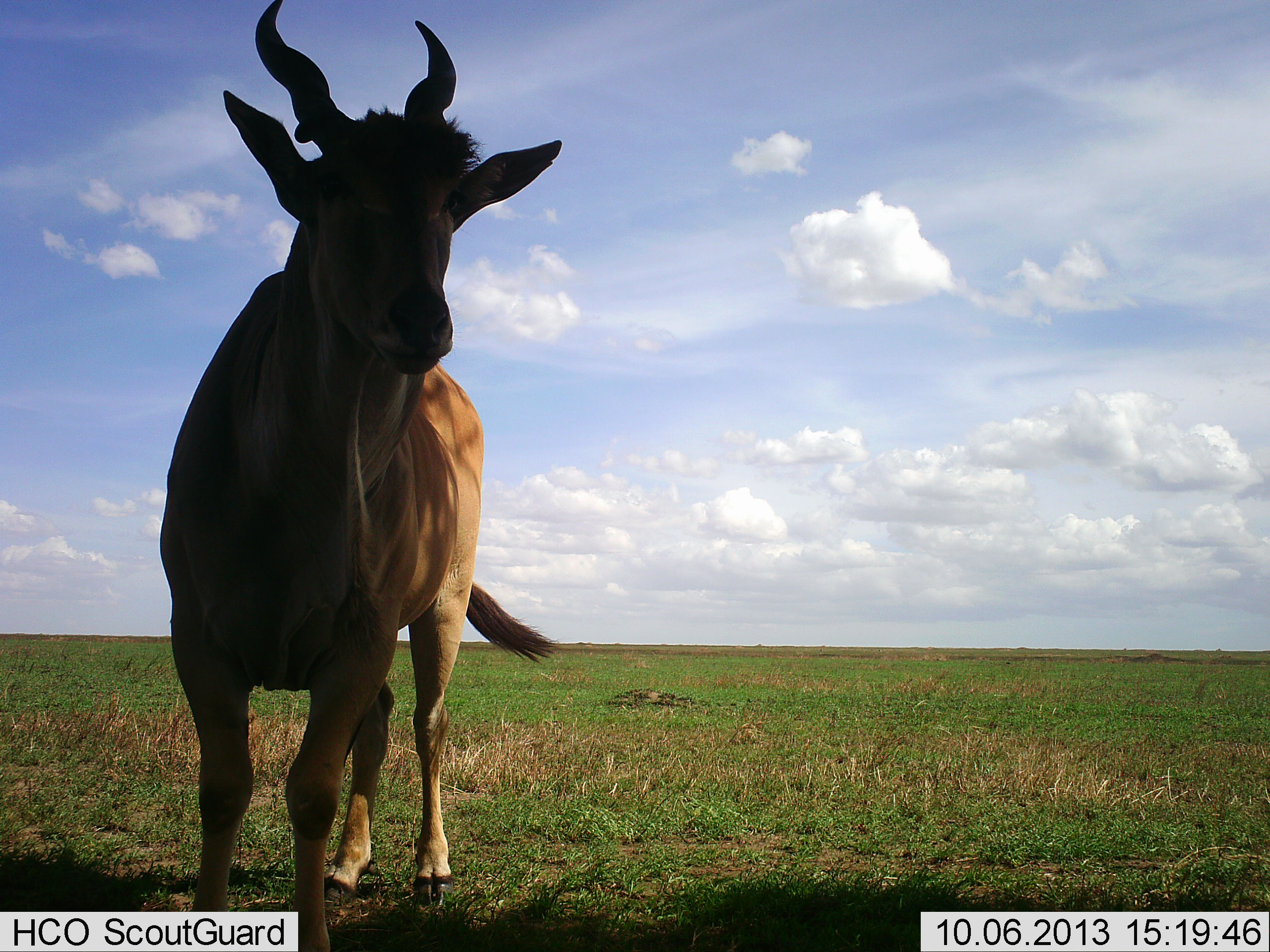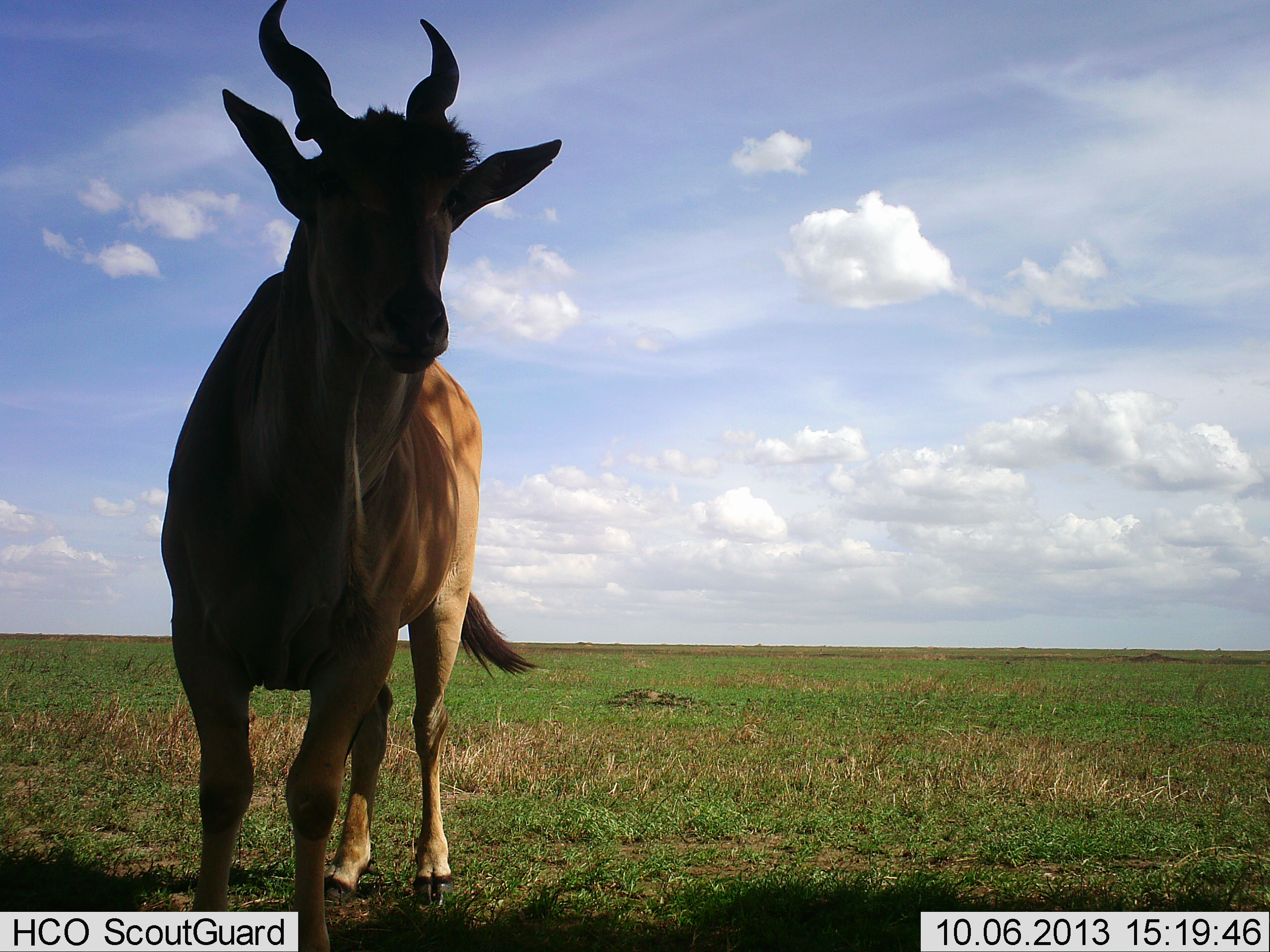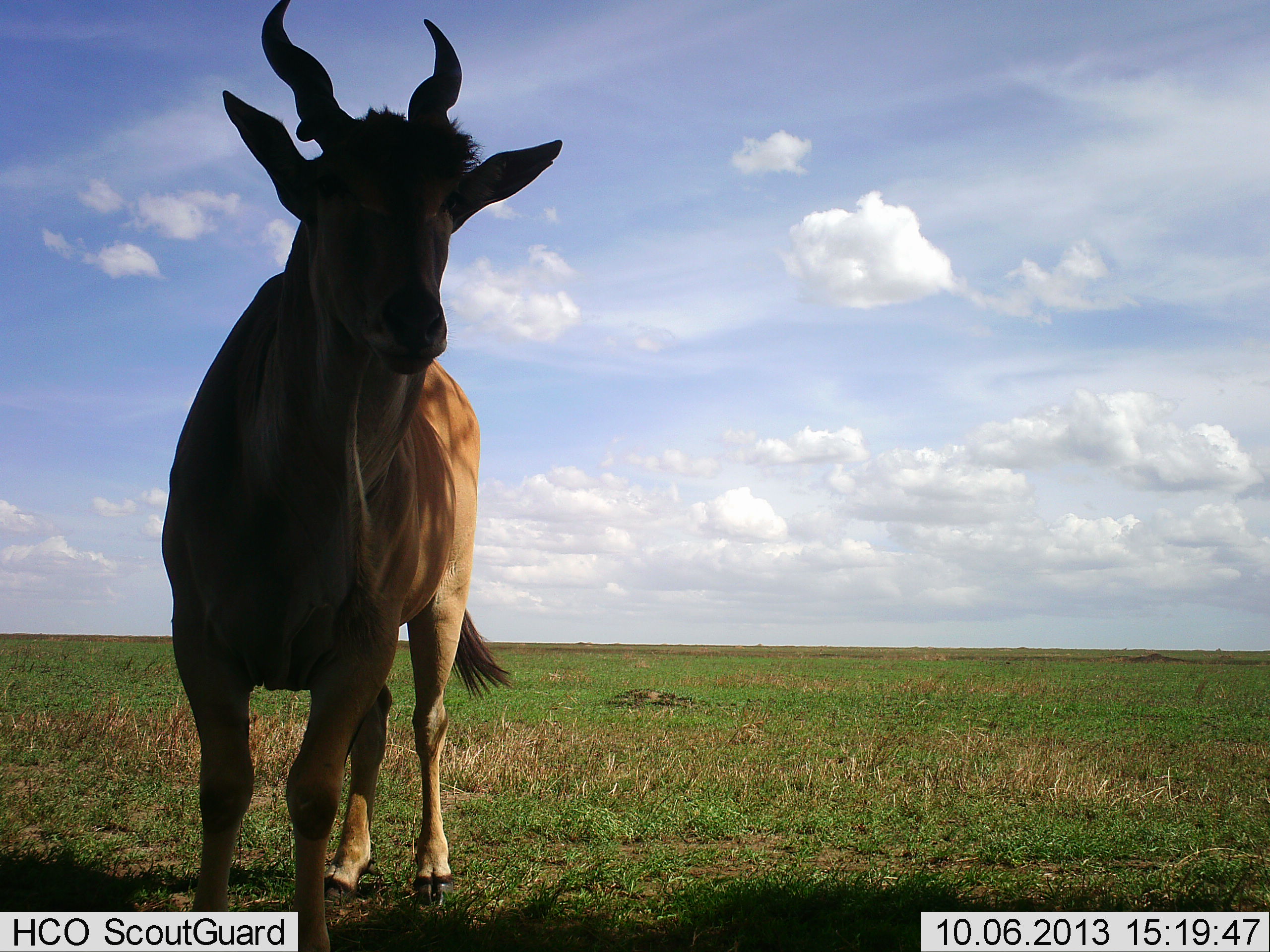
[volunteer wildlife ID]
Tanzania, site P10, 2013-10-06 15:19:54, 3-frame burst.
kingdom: Animalia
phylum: Chordata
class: Mammalia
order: Artiodactyla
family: Bovidae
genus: Tragelaphus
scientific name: Tragelaphus oryx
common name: eland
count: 1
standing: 100%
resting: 0%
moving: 0%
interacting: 0%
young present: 0%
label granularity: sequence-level